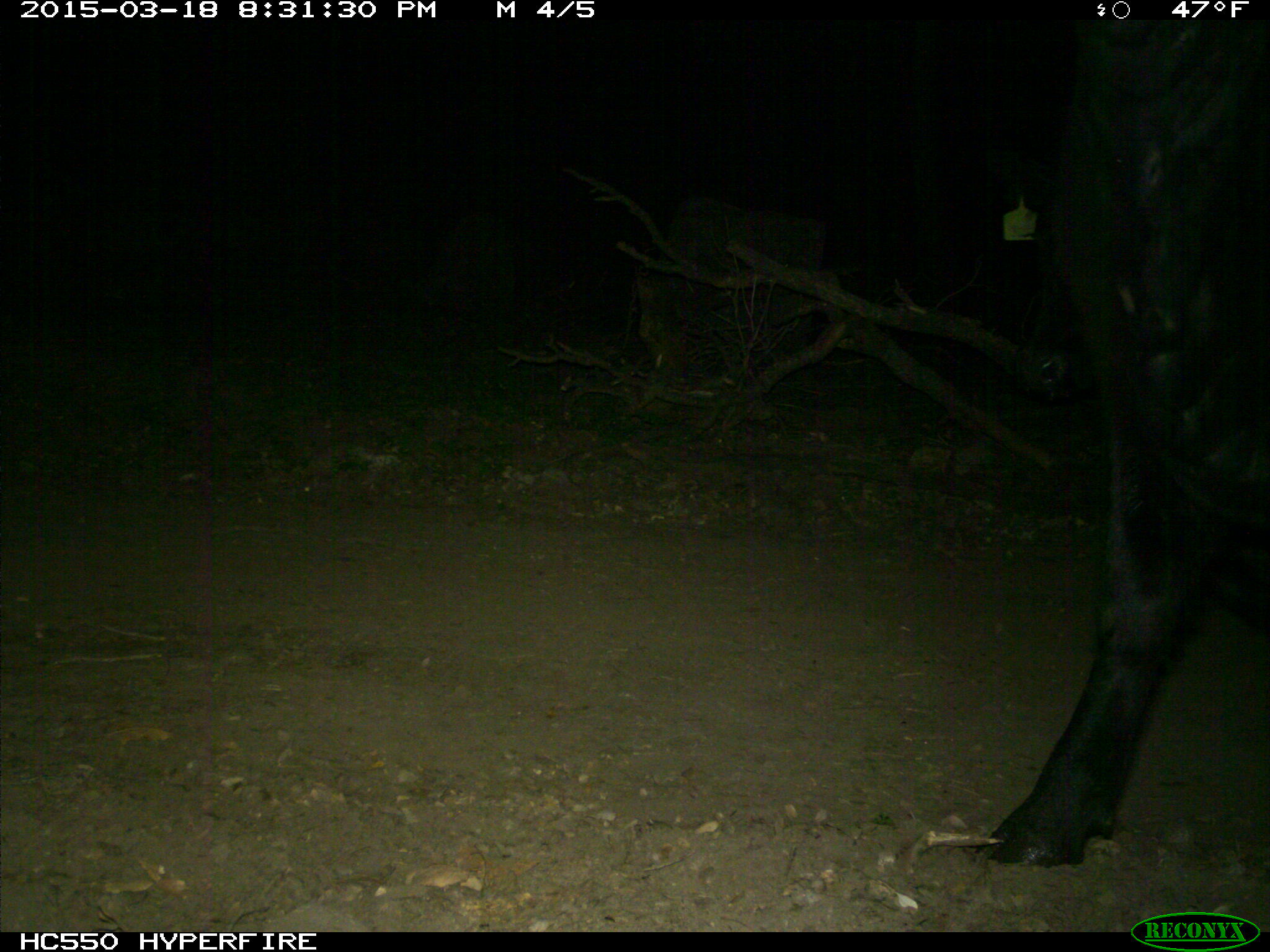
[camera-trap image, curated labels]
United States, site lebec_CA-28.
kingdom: Animalia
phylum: Chordata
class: Mammalia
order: Artiodactyla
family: Bovidae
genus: Bos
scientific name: Bos taurus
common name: domestic cow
Bos taurus (domestic cow).